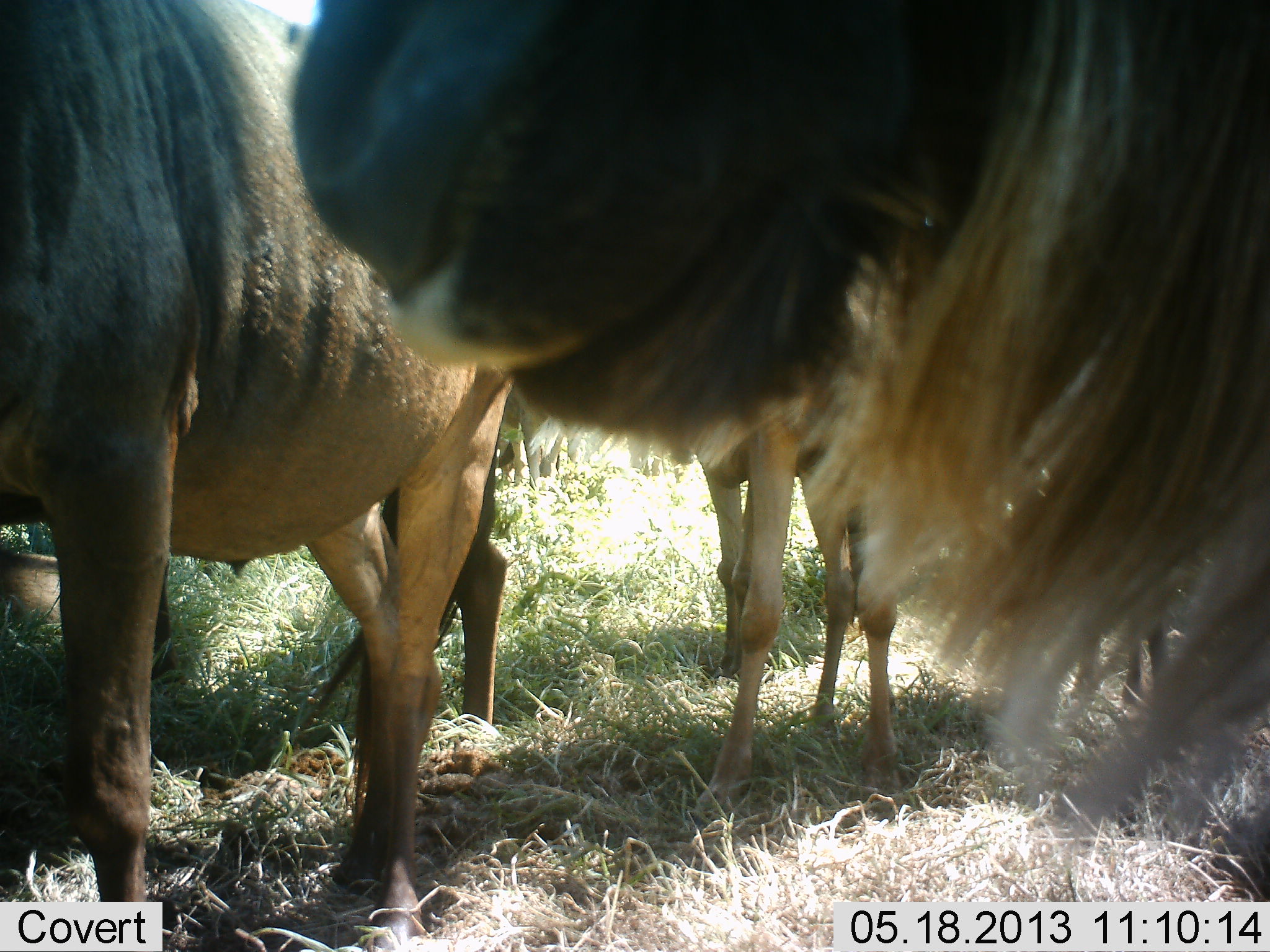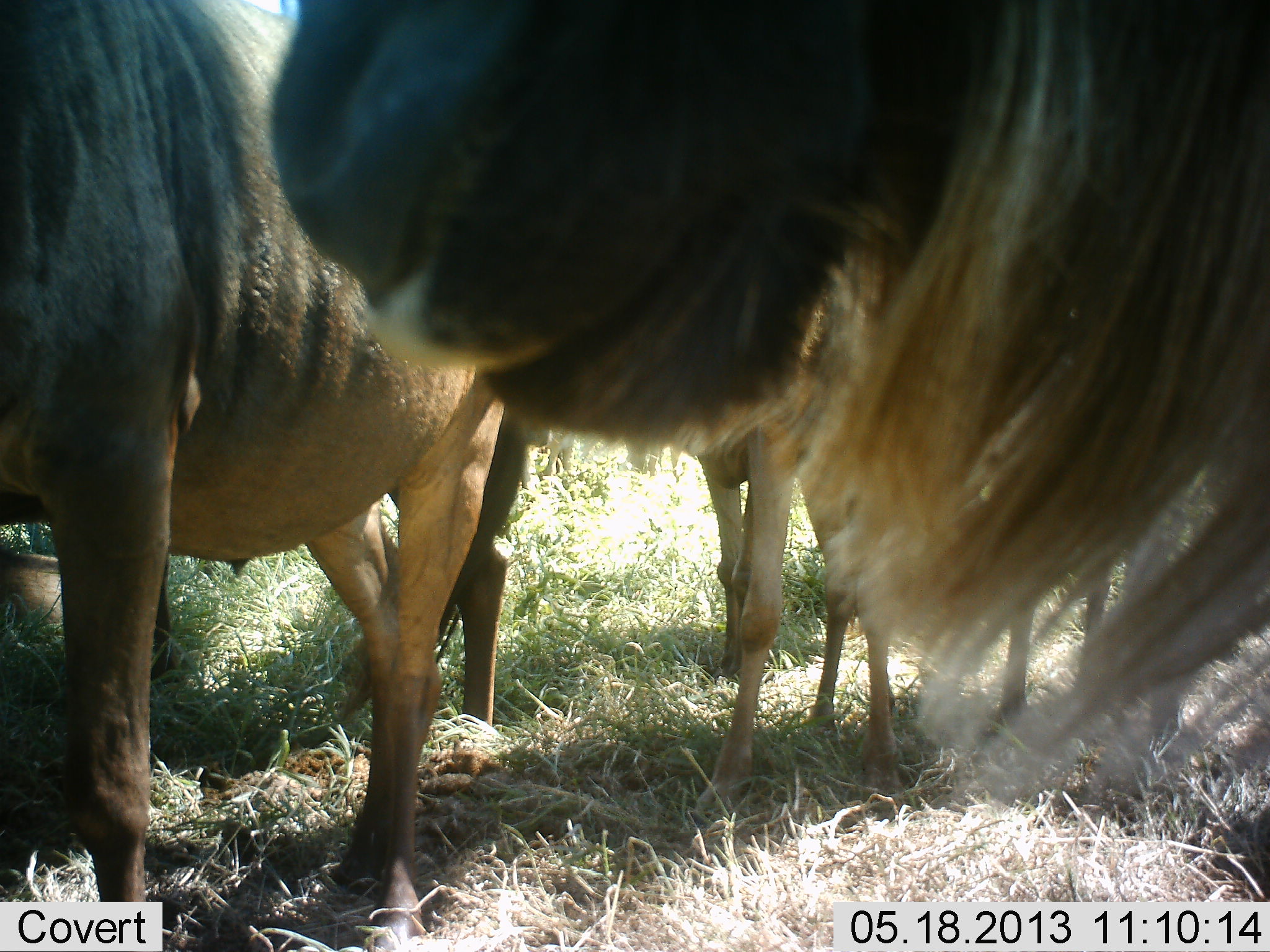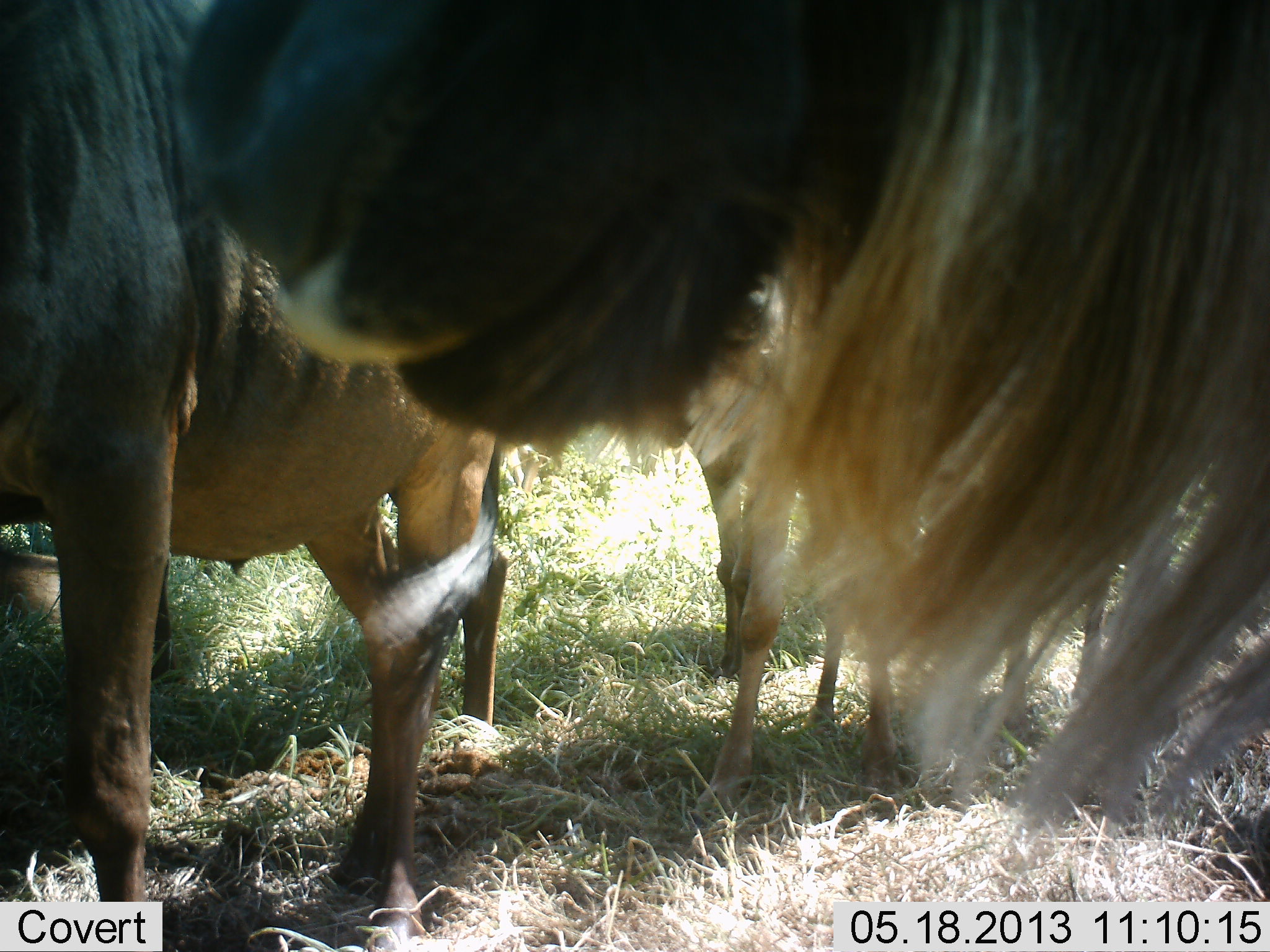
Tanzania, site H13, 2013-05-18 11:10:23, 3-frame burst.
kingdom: Animalia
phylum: Chordata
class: Mammalia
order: Artiodactyla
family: Bovidae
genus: Connochaetes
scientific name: Connochaetes taurinus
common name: blue wildebeest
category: wildebeest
Wildebeest (blue wildebeest) (Connochaetes taurinus), count 5. Behavior (volunteer vote fractions): standing 96%, resting 16%, moving 8%, interacting 0%. Young present (vote fraction): 8%. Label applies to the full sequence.